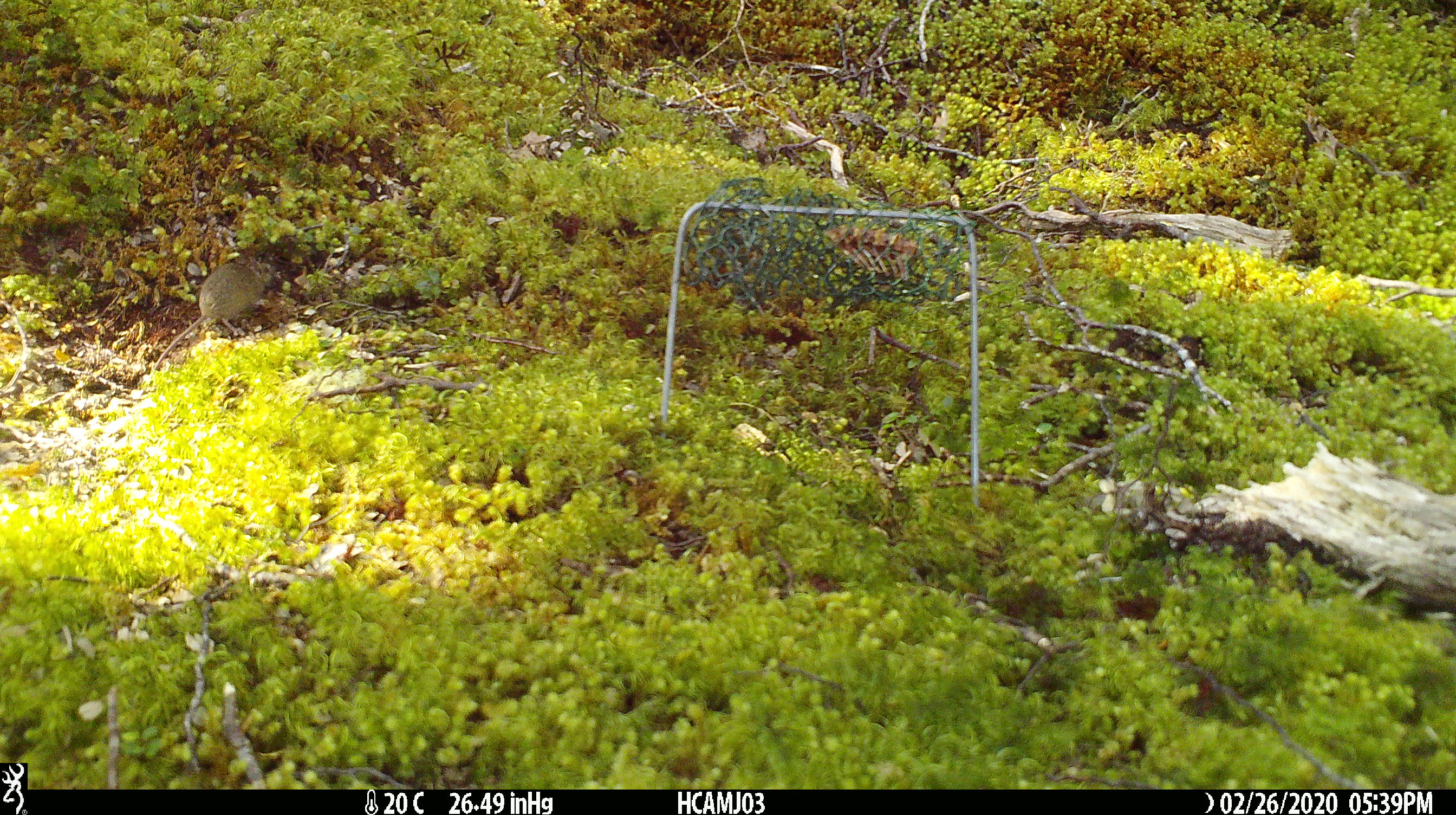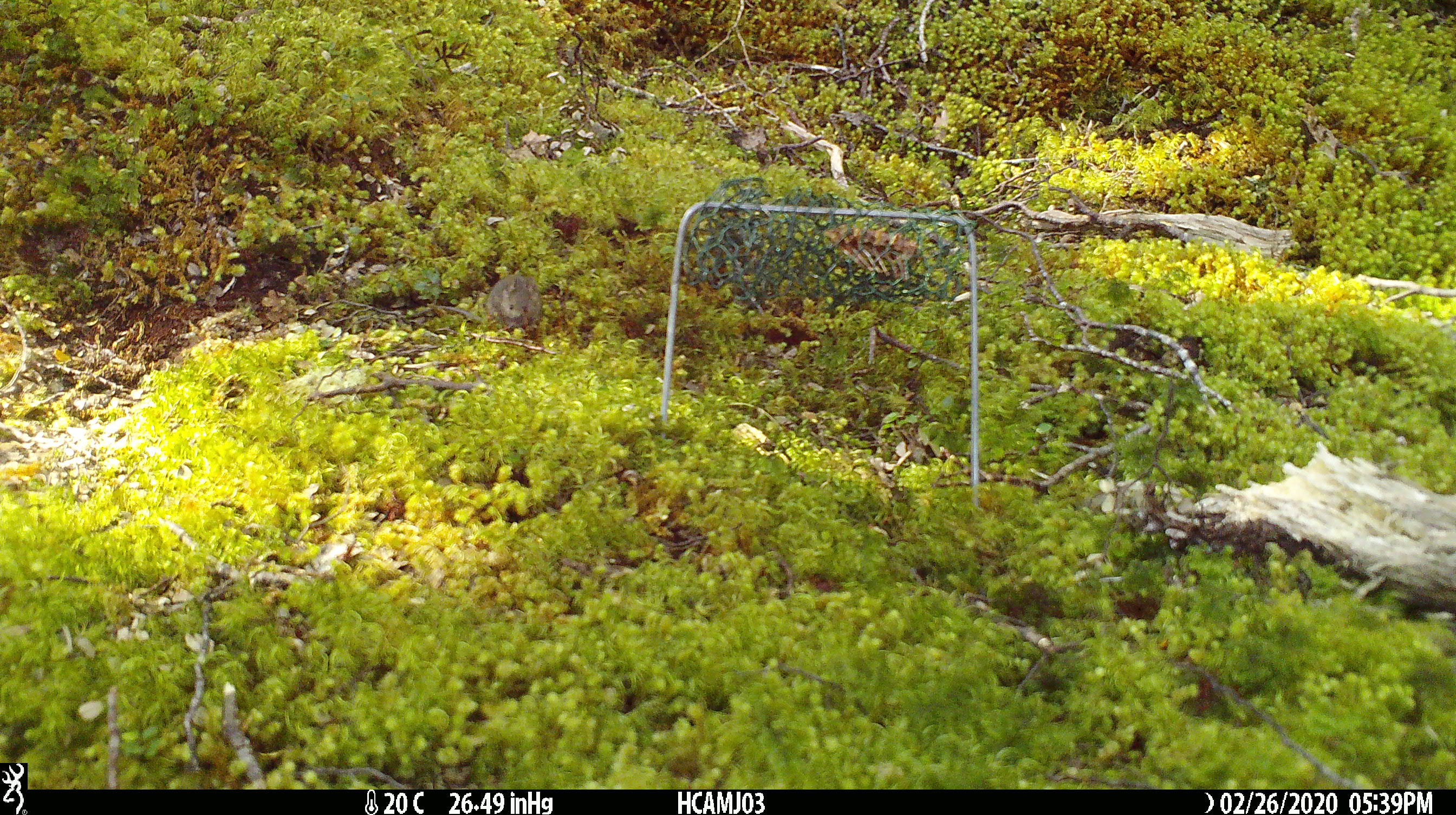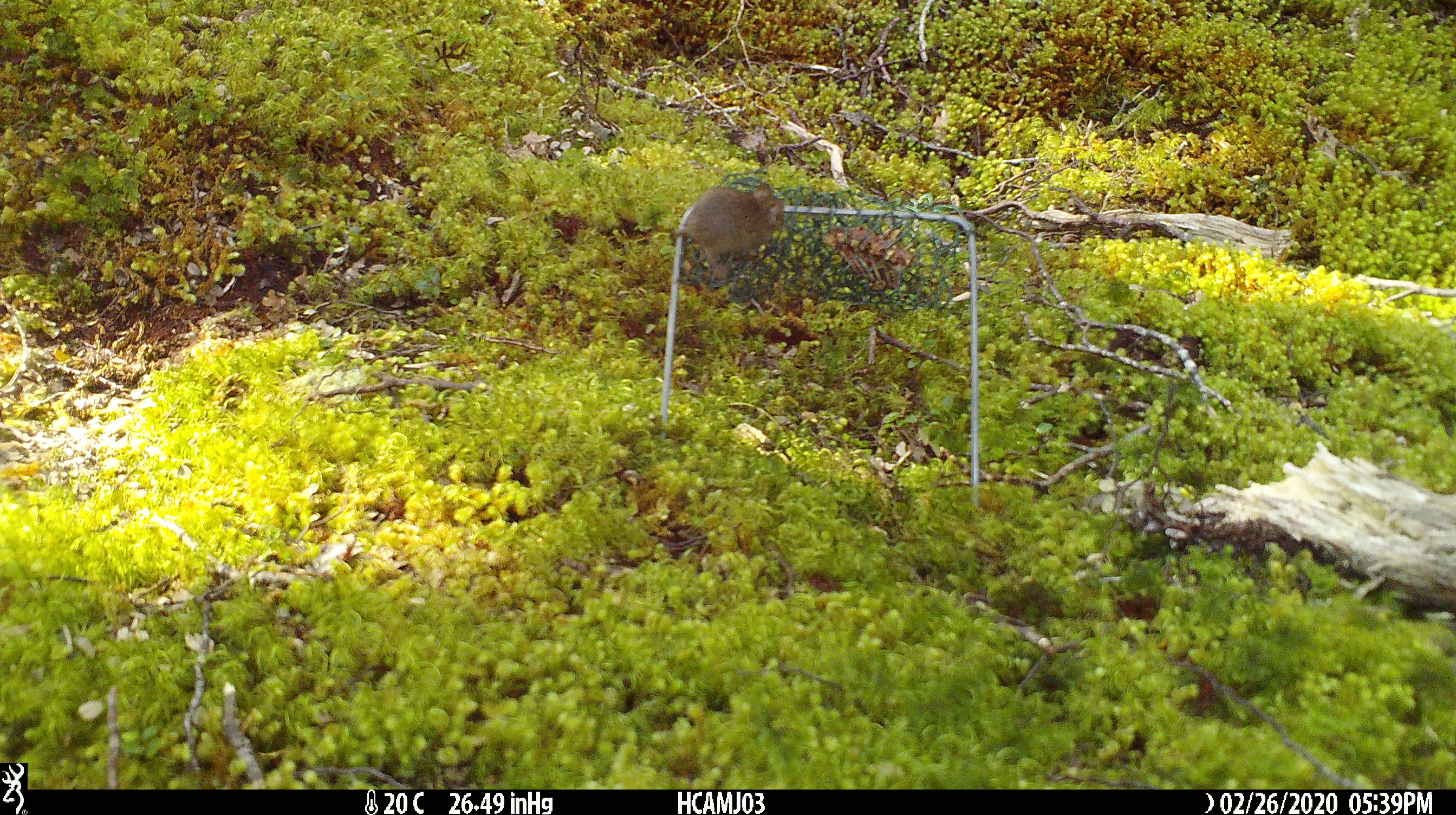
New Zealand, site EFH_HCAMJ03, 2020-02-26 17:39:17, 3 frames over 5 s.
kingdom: Animalia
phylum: Chordata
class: Mammalia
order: Rodentia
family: Muridae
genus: Mus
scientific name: Mus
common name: mouse